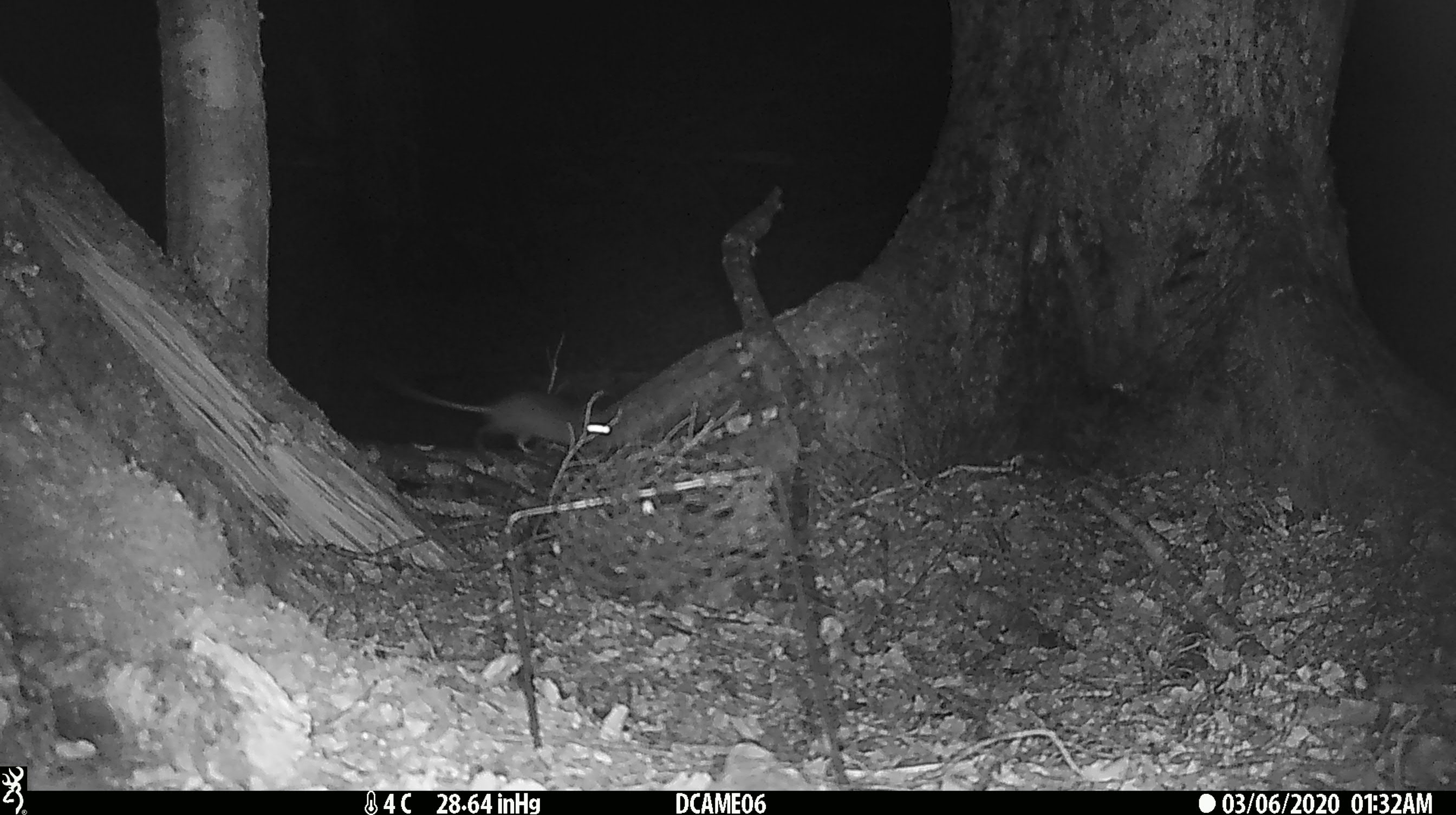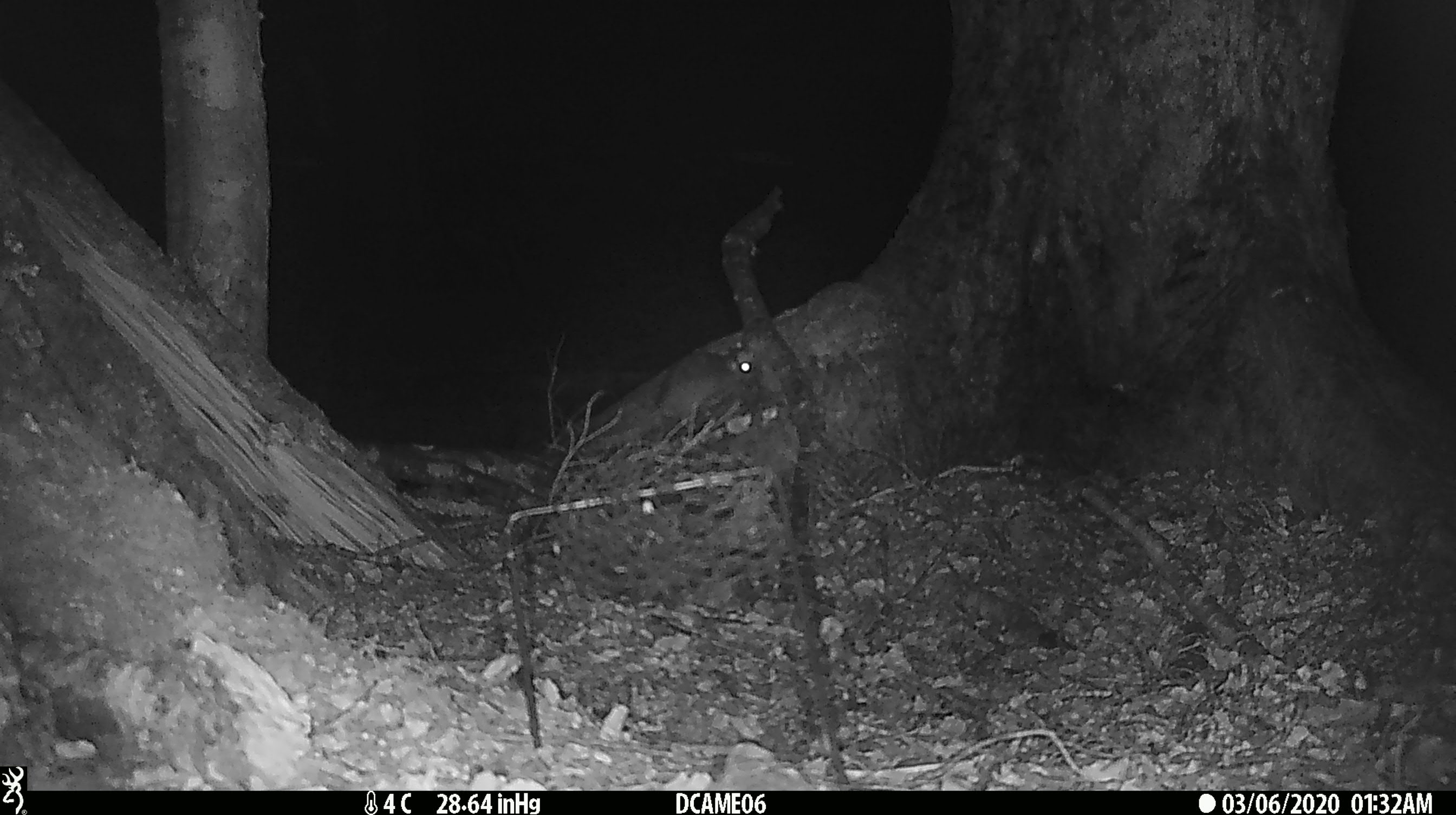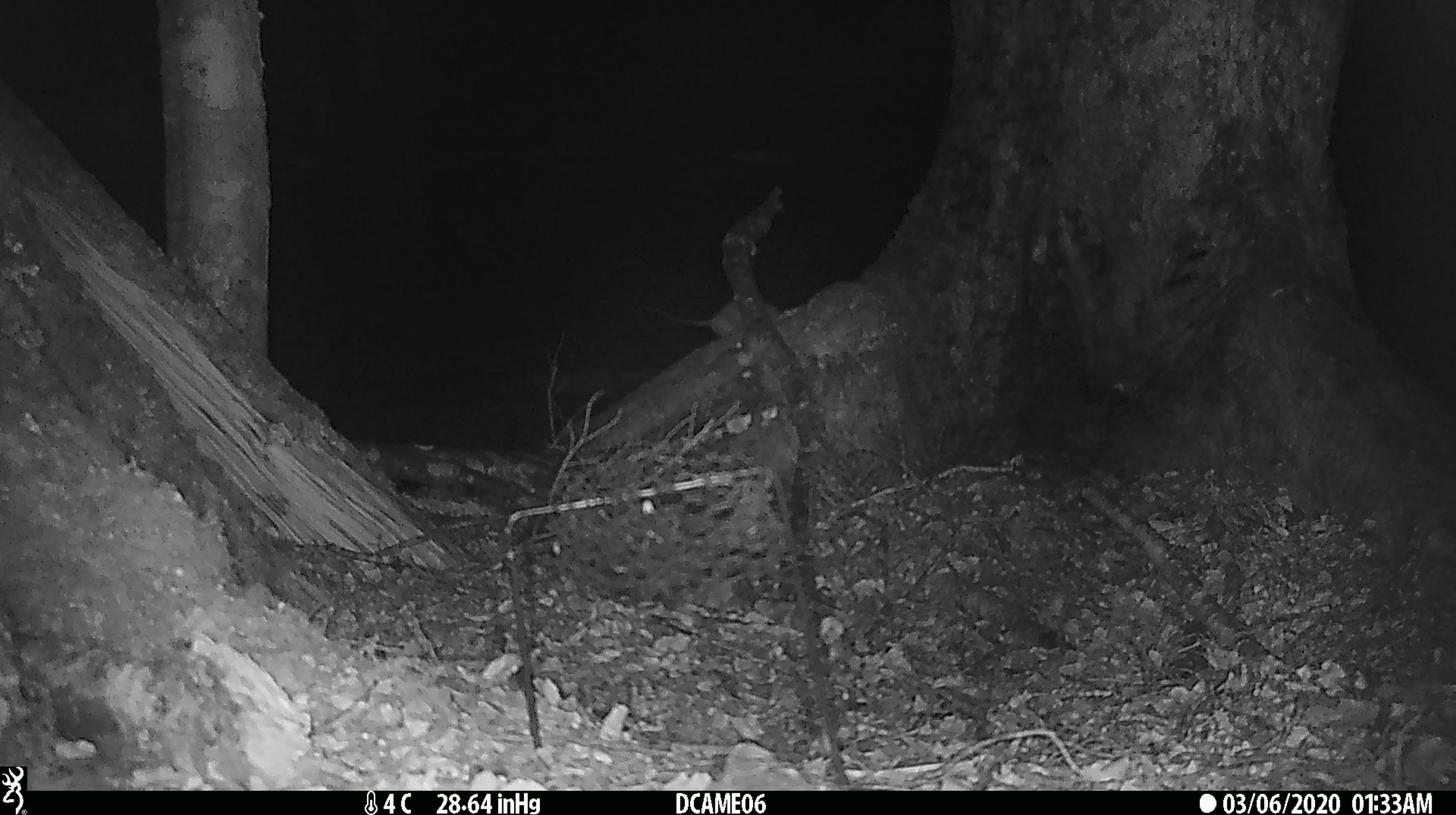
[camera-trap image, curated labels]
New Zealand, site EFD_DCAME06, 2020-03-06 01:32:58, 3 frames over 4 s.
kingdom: Animalia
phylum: Chordata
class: Mammalia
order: Rodentia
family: Muridae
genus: Rattus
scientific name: Rattus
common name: rat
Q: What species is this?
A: Rat (Rattus).